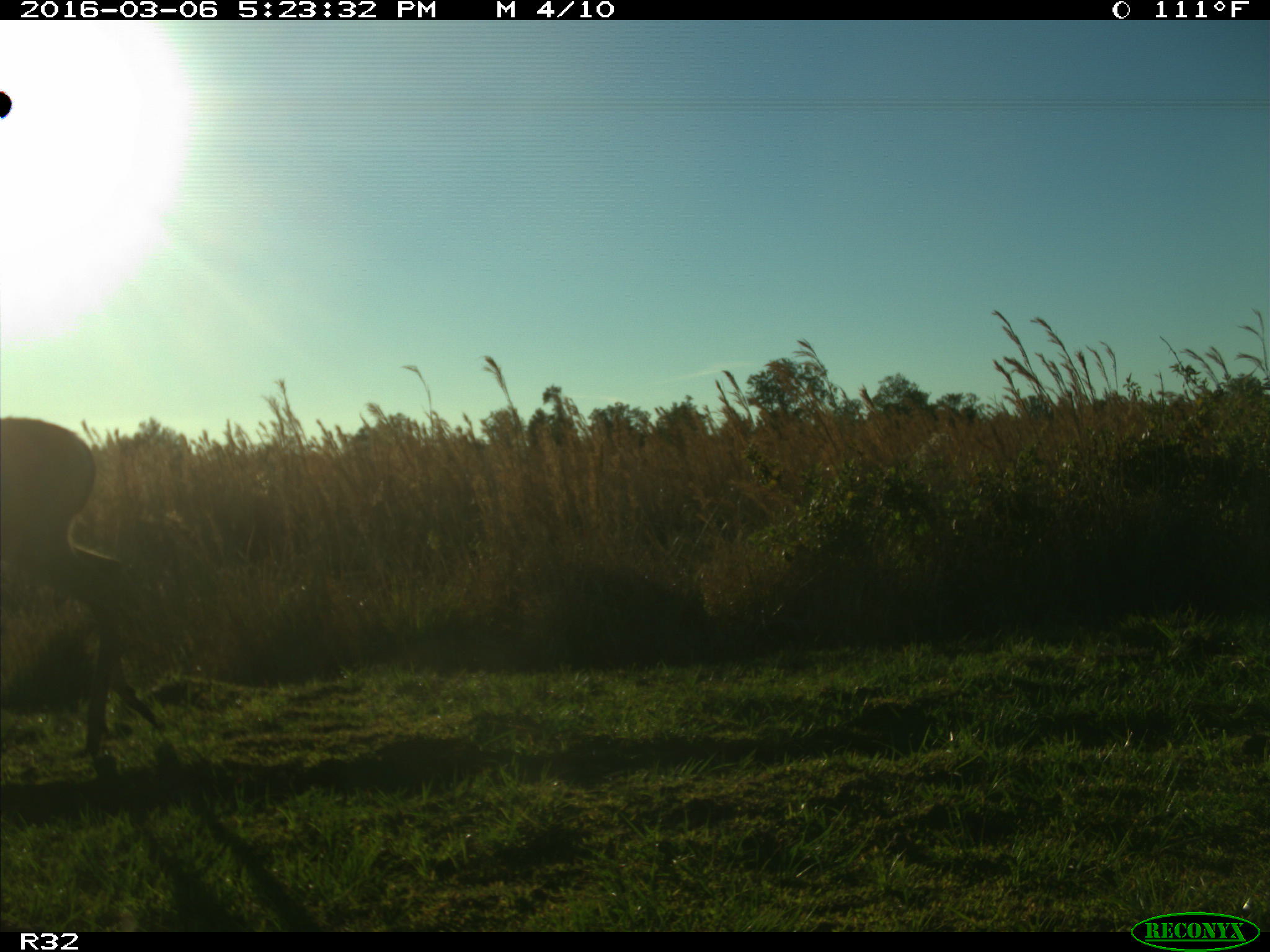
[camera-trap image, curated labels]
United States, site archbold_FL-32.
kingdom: Animalia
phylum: Chordata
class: Mammalia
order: Artiodactyla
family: Cervidae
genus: Odocoileus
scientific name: Odocoileus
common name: deer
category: unidentified deer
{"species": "unidentified deer (deer) (Odocoileus)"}